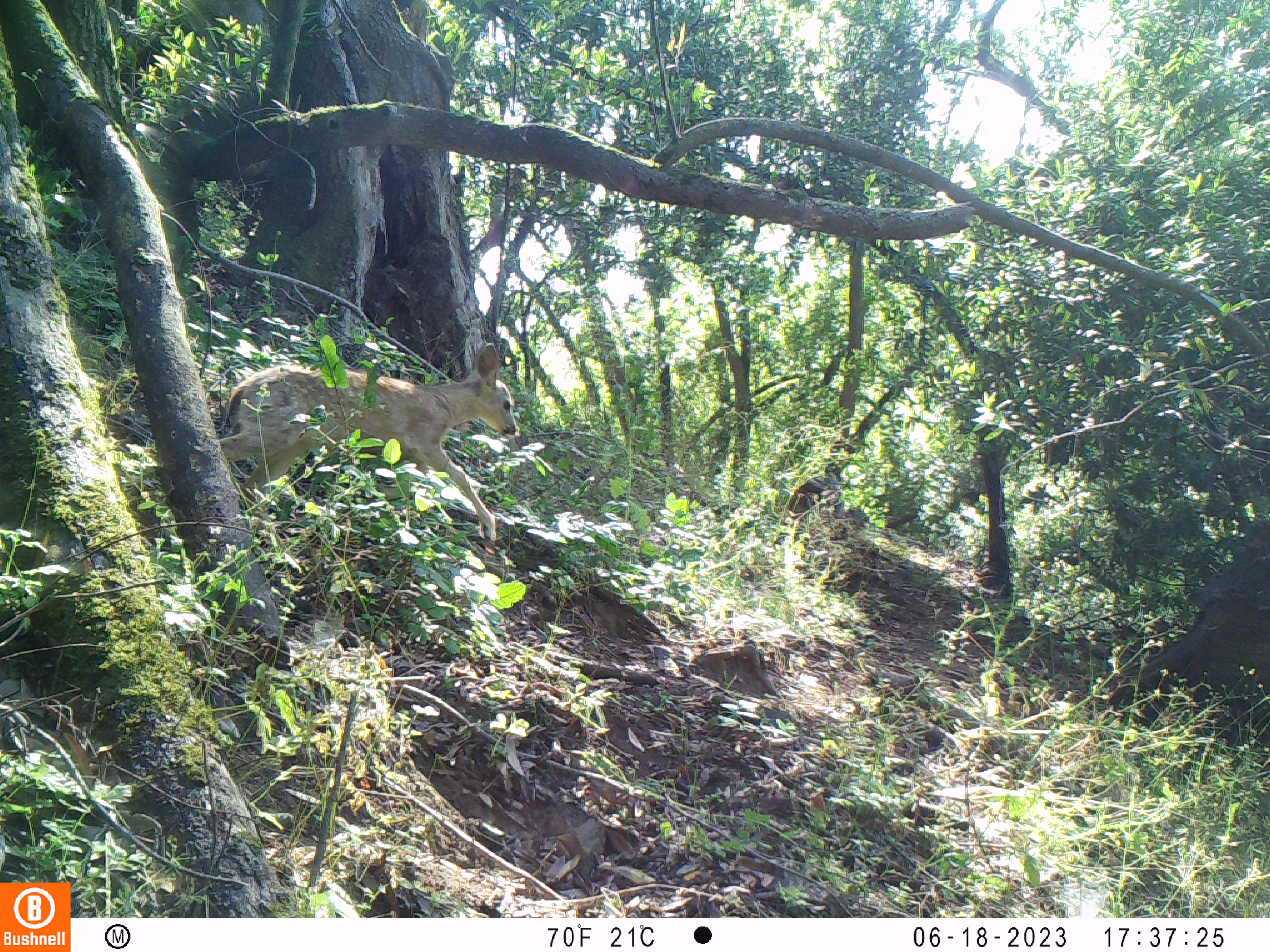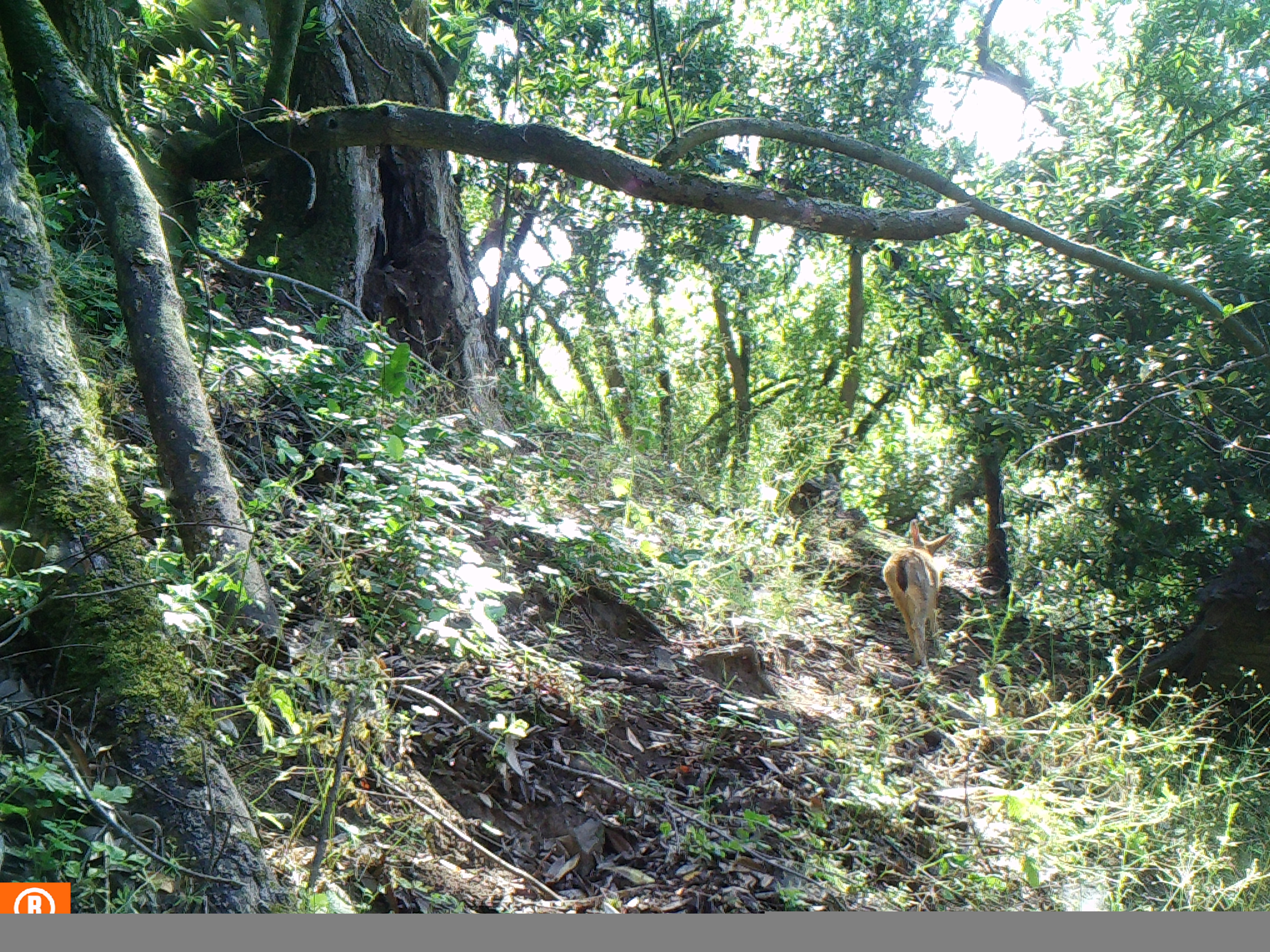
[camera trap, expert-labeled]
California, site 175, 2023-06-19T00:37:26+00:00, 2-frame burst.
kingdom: Animalia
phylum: Chordata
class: Mammalia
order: Artiodactyla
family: Cervidae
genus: Odocoileus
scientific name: Odocoileus hemionus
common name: mule deer